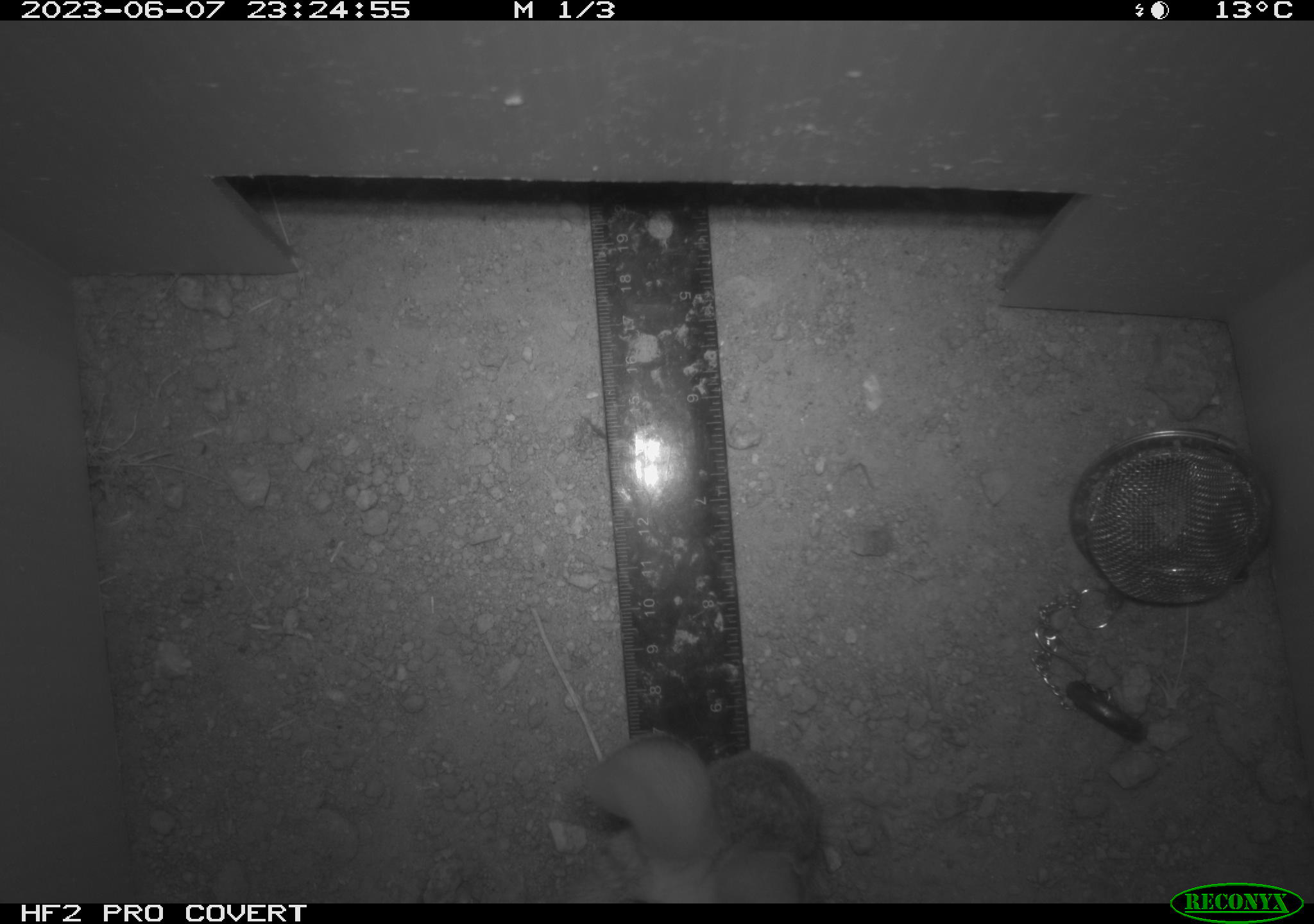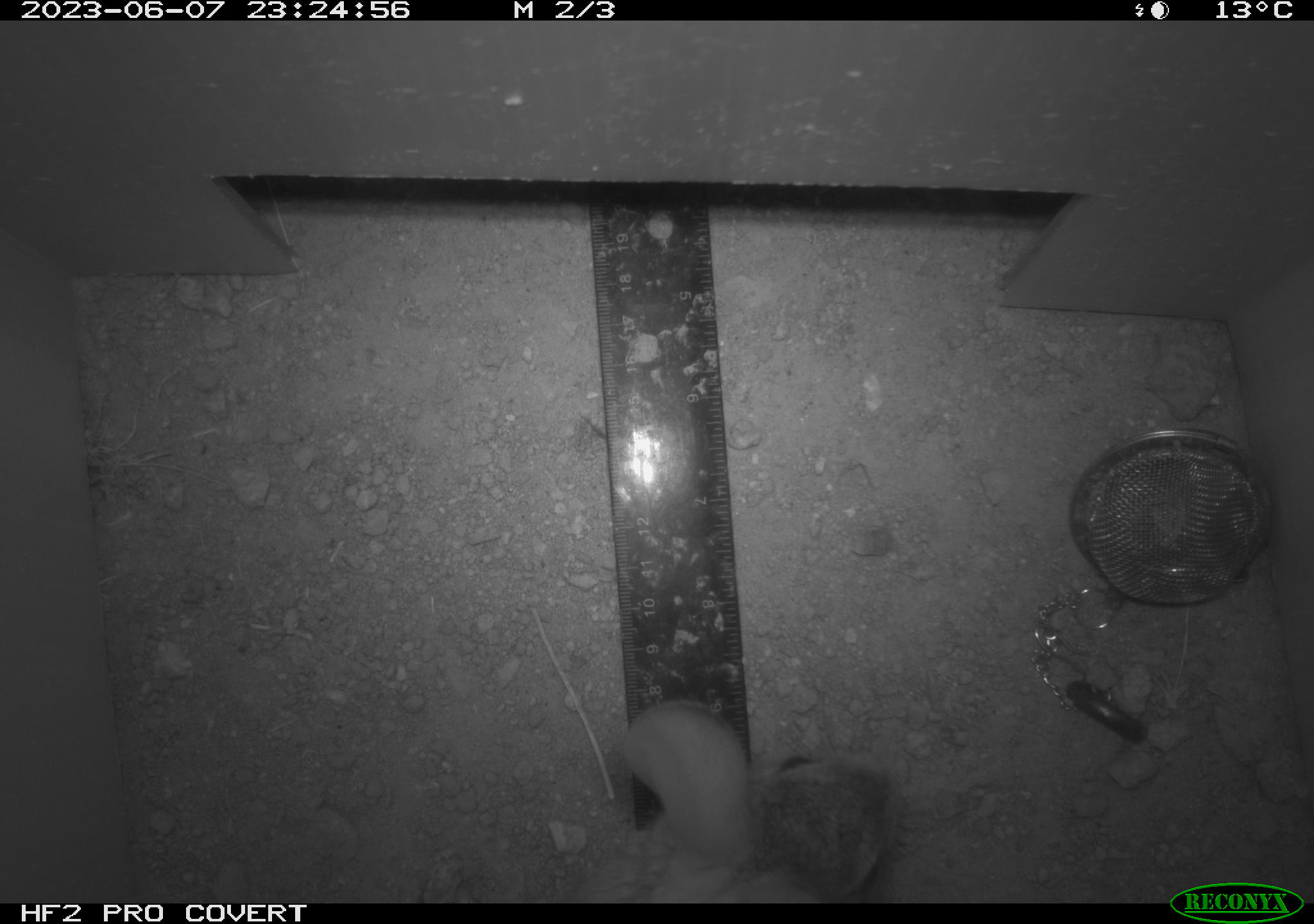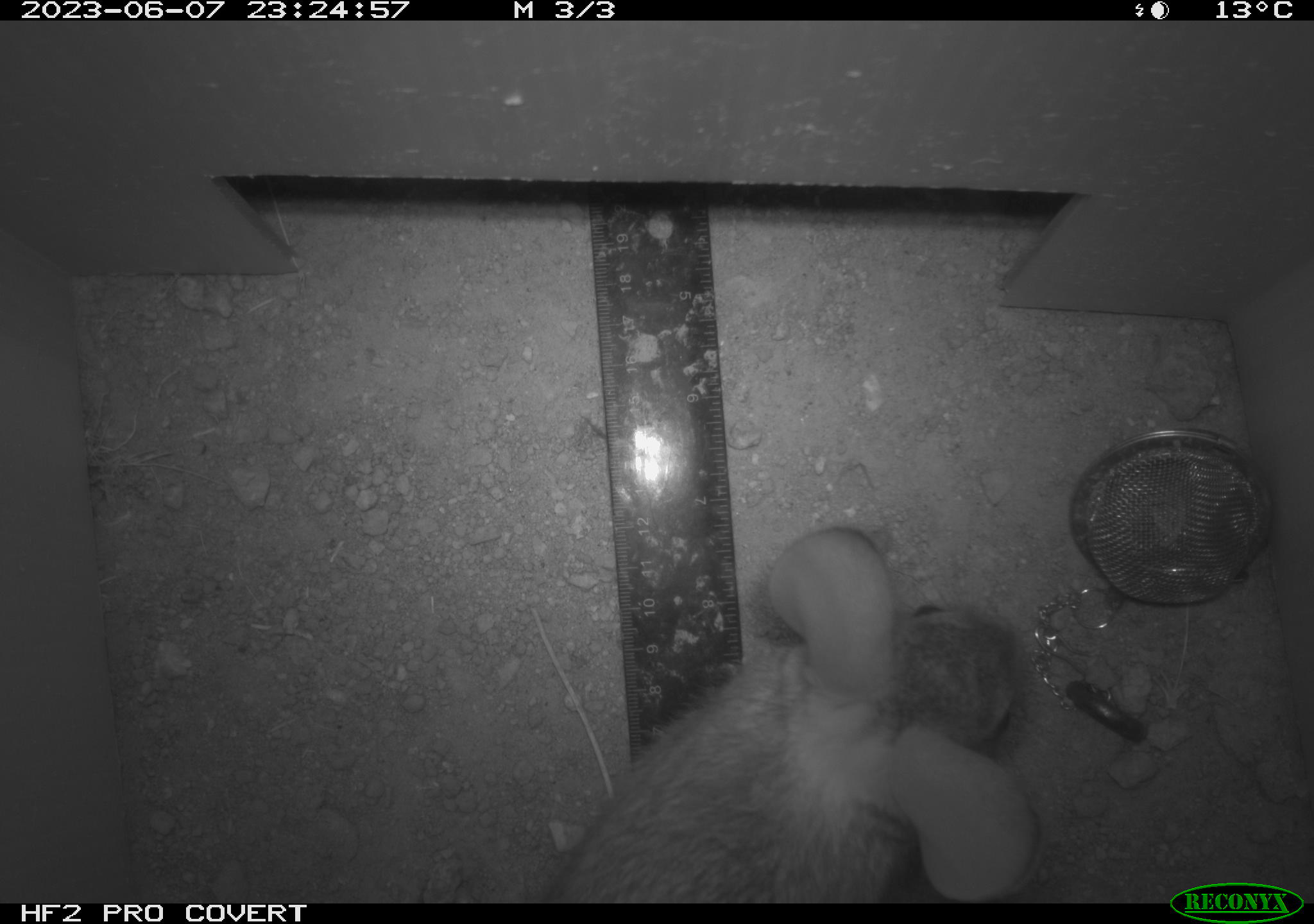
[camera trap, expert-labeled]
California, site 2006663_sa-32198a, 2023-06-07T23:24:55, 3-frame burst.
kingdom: Animalia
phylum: Chordata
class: Mammalia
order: Lagomorpha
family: Leporidae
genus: Sylvilagus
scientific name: Sylvilagus audubonii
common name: desert cottontail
Desert cottontail (Sylvilagus audubonii).